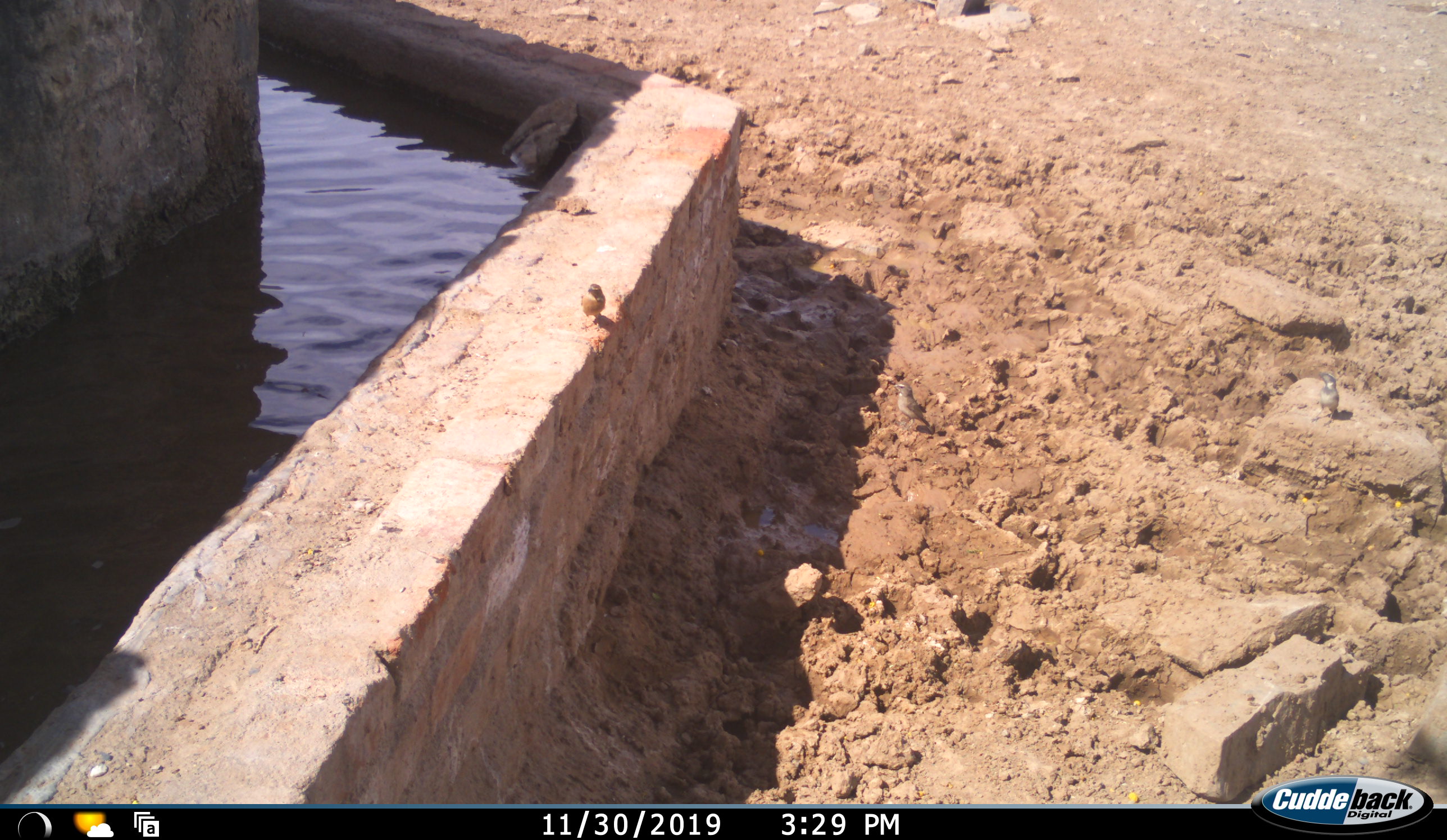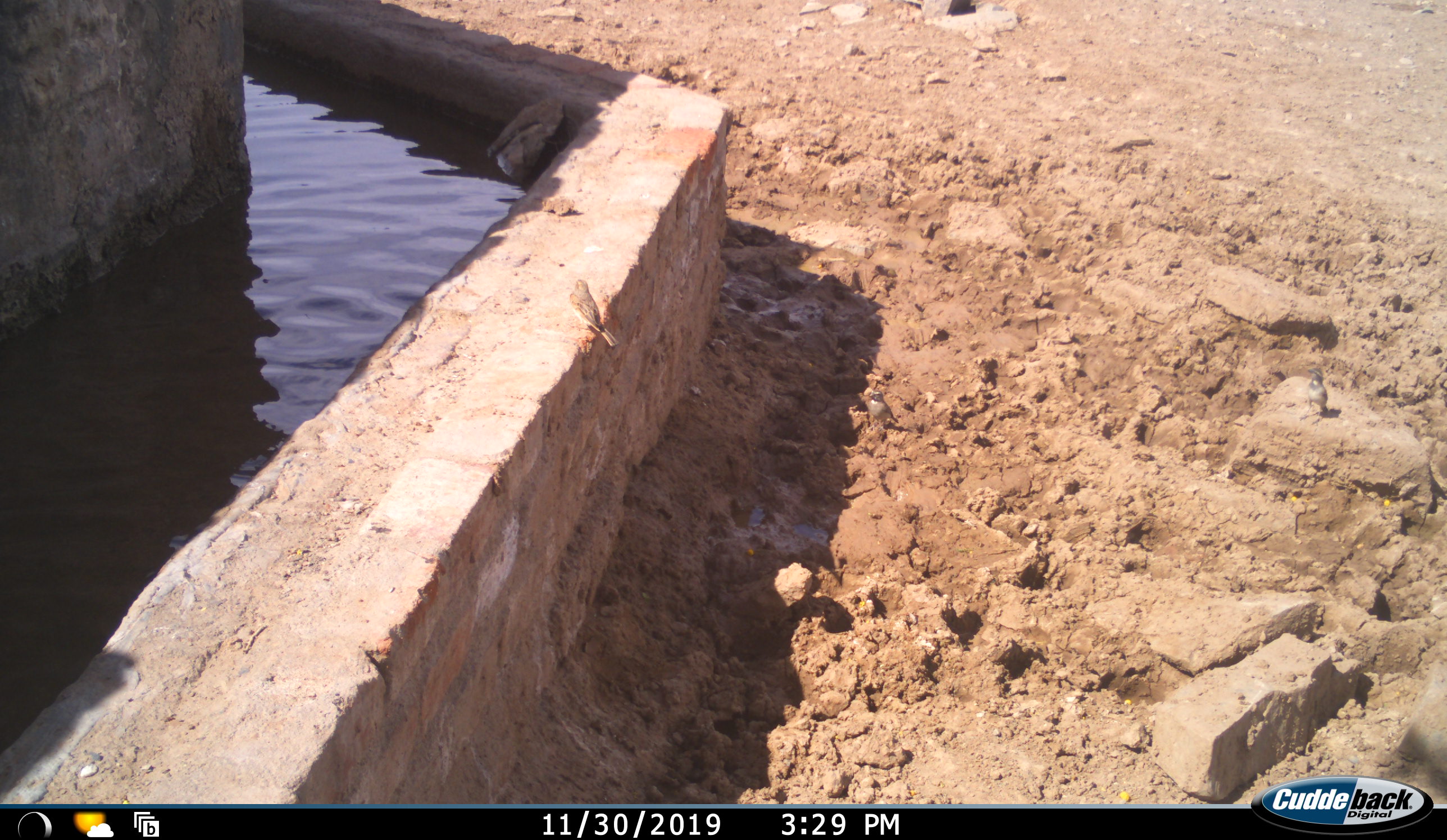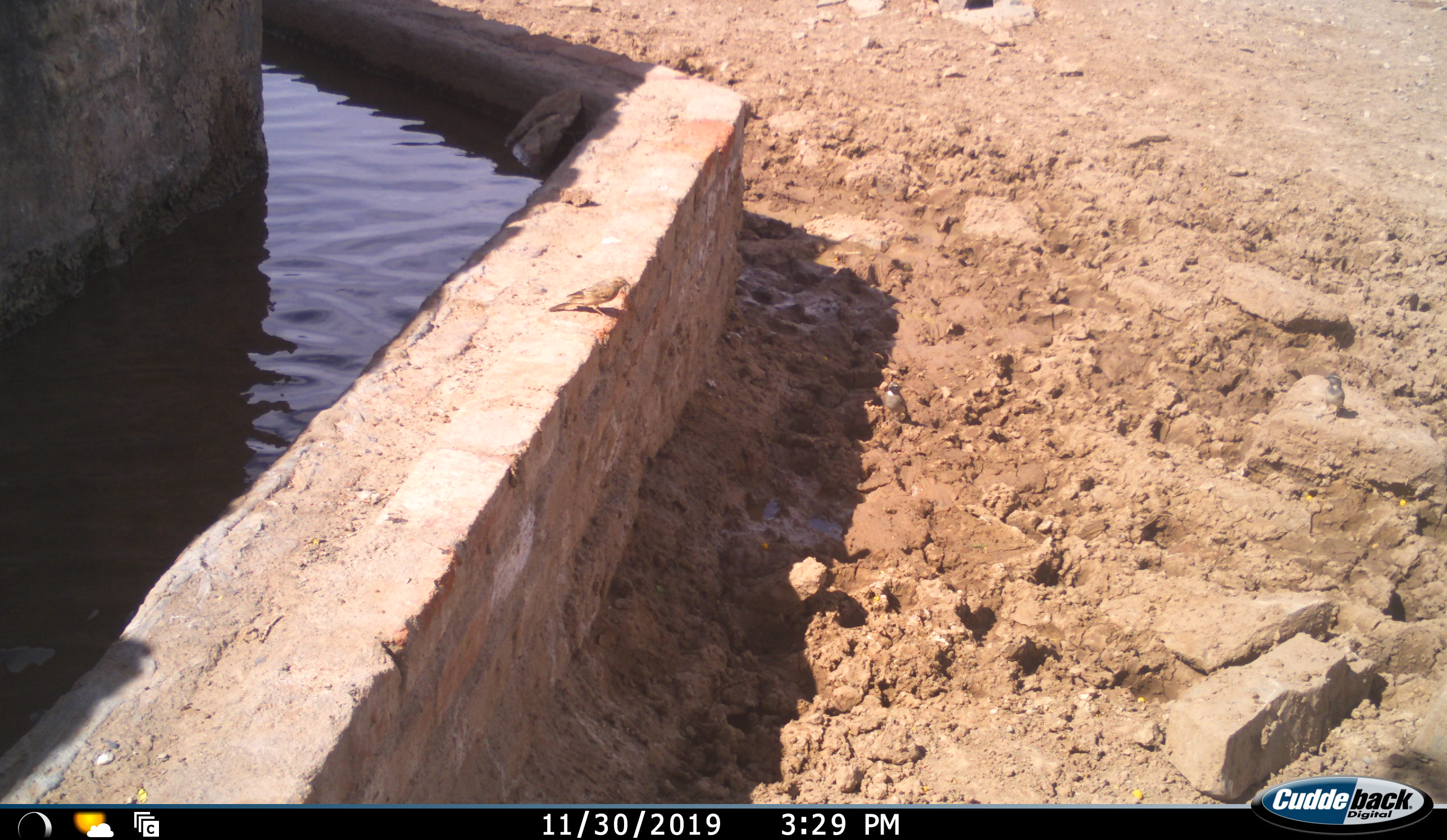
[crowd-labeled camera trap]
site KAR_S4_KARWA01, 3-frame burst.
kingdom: Animalia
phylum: Chordata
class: Aves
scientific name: Aves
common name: bird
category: birdother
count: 1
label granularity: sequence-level